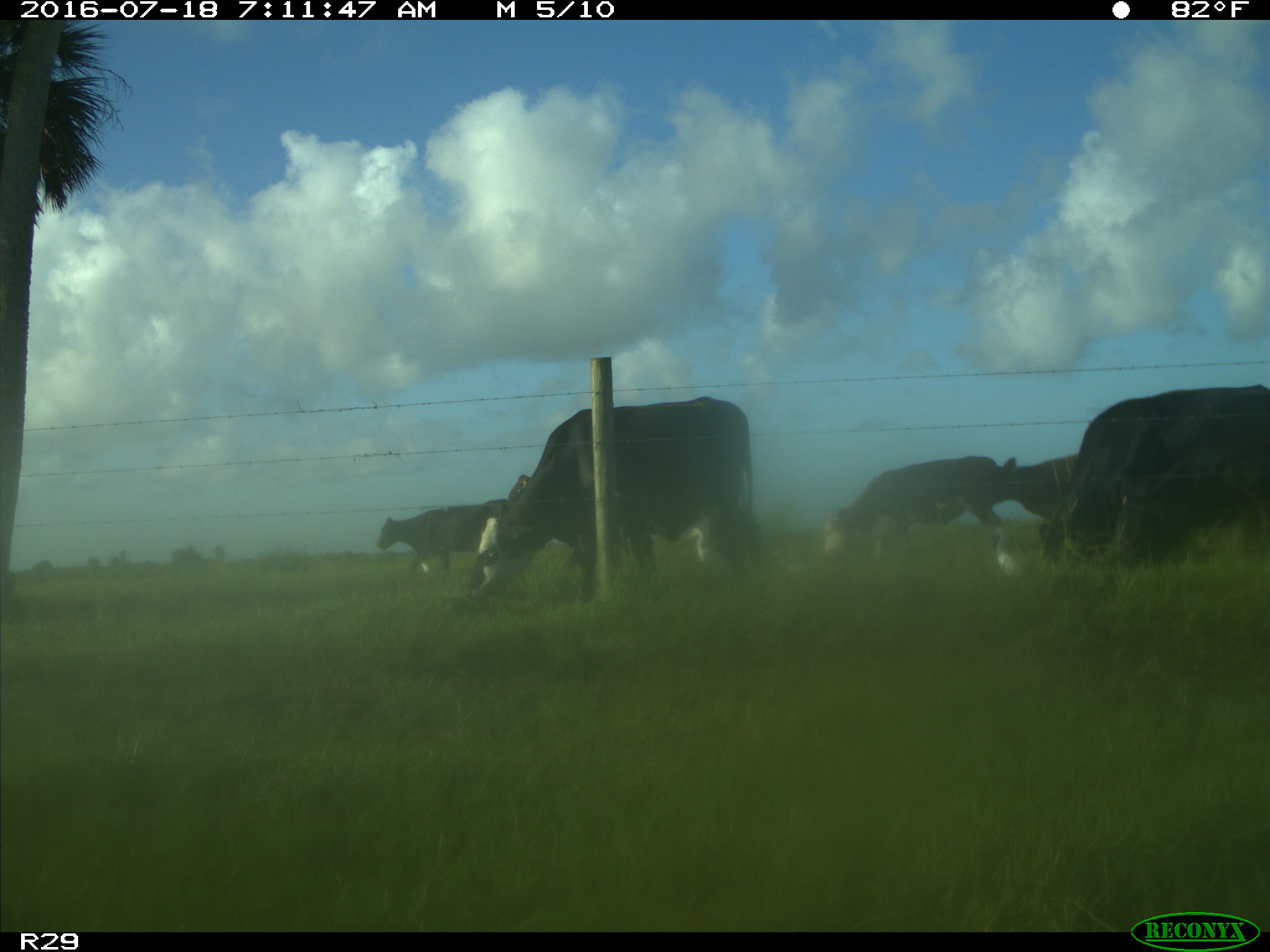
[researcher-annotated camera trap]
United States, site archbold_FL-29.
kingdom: Animalia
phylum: Chordata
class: Mammalia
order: Artiodactyla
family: Bovidae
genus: Bos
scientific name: Bos taurus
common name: domestic cow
Bos taurus (domestic cow).